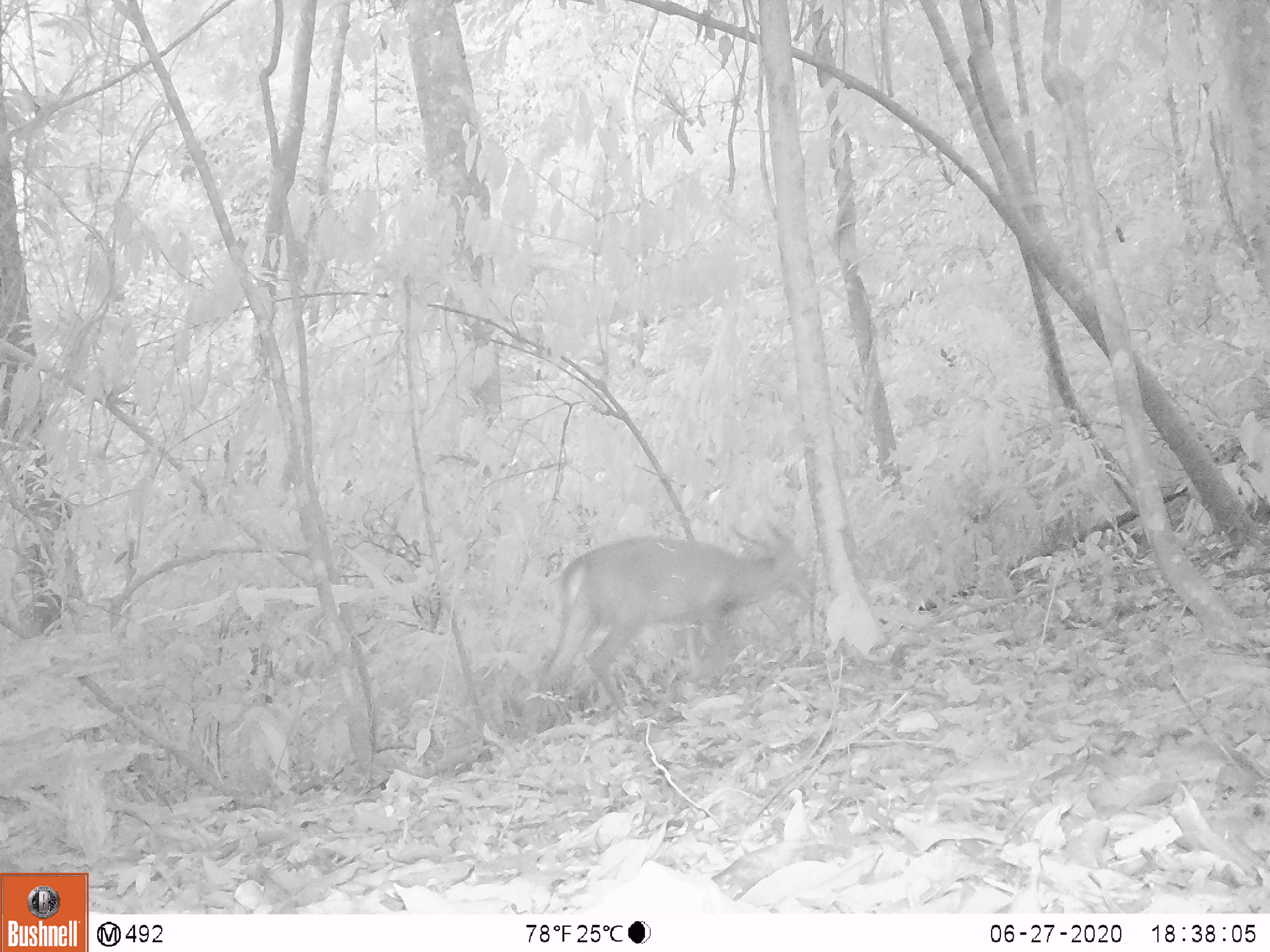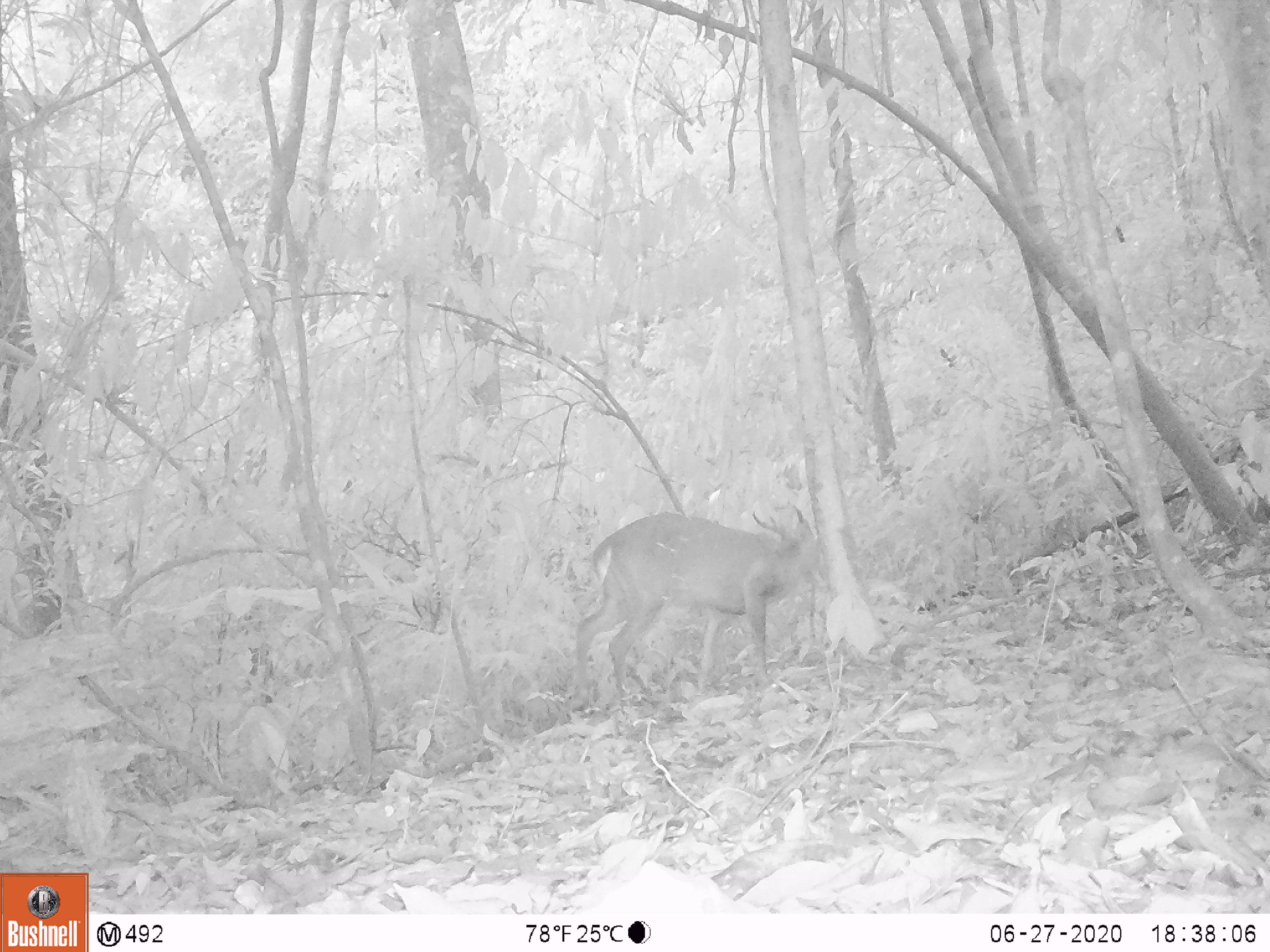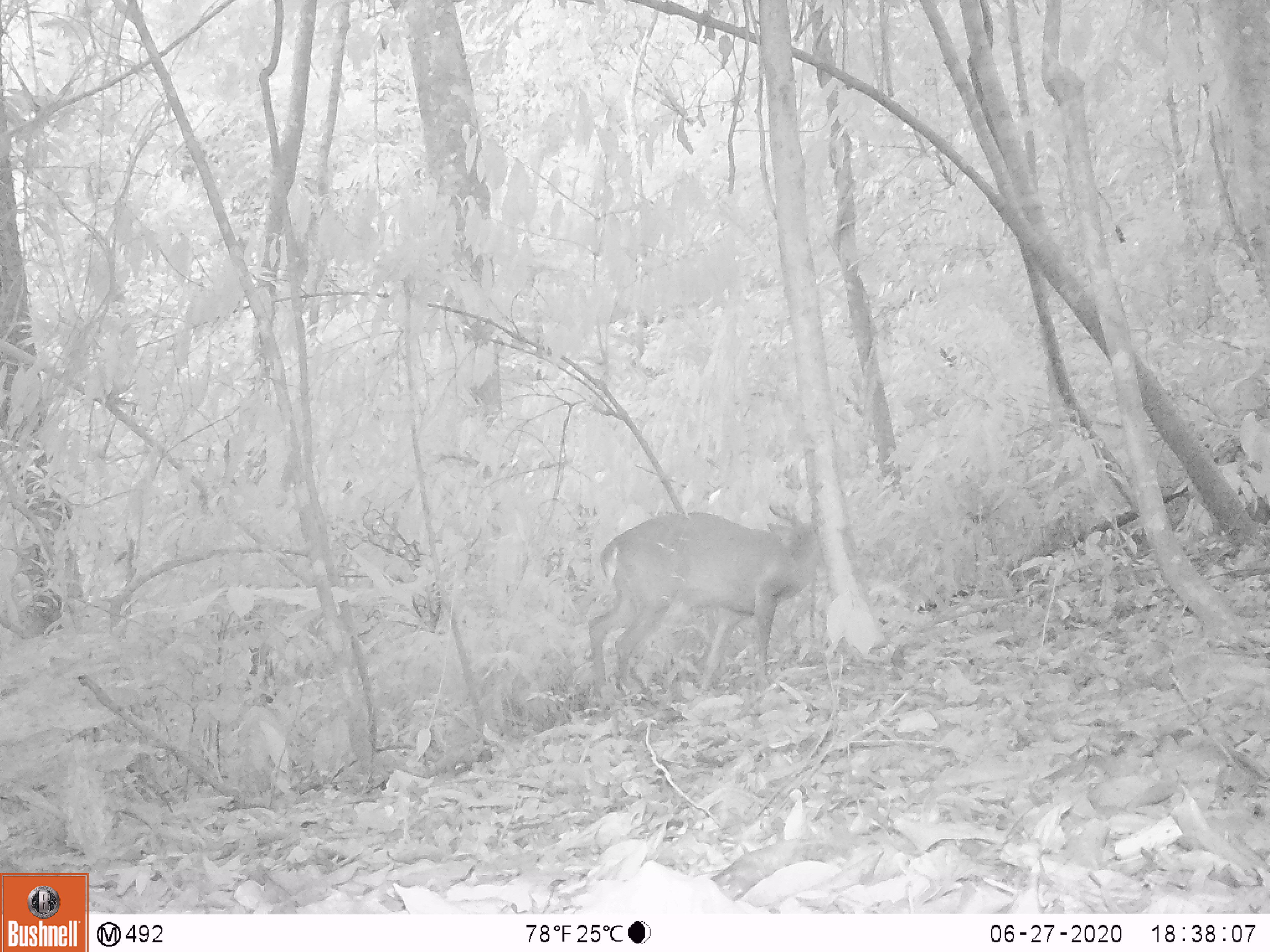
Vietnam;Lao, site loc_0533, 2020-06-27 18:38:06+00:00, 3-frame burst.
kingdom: Animalia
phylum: Chordata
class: Mammalia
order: Artiodactyla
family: Cervidae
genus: Muntiacus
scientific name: Muntiacus vuquangensis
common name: large-antlered muntjac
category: large antlered muntjac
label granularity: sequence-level